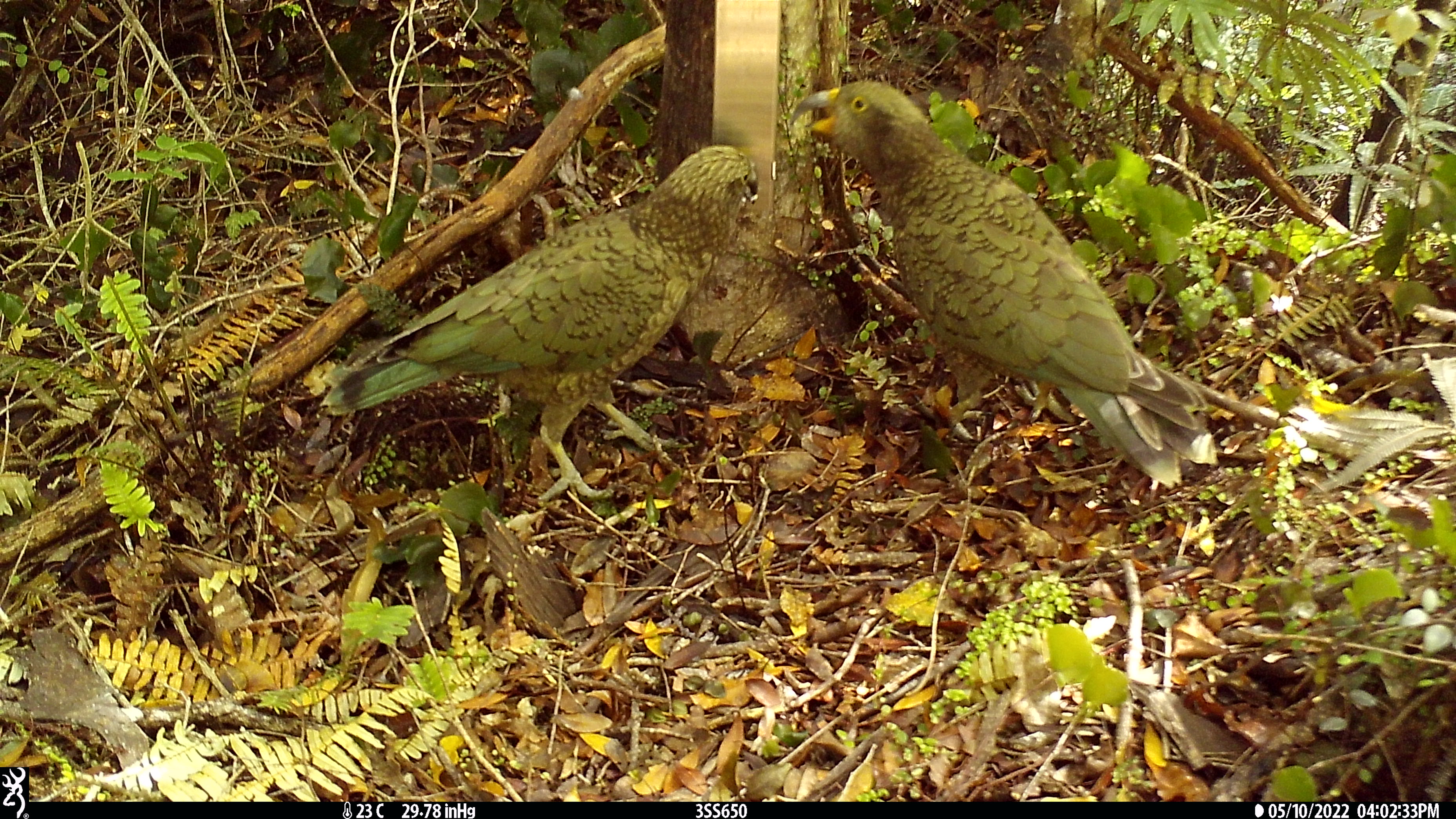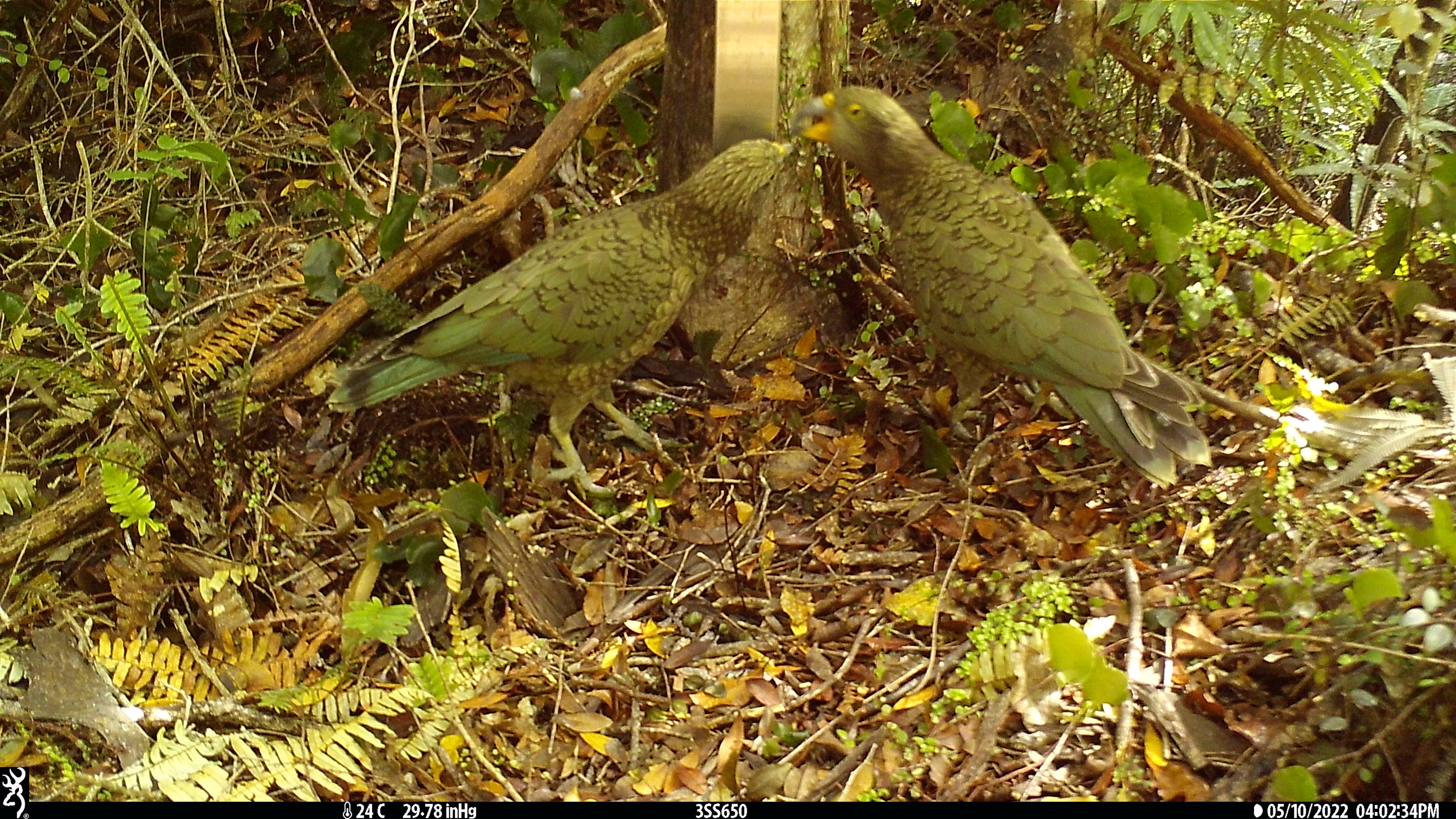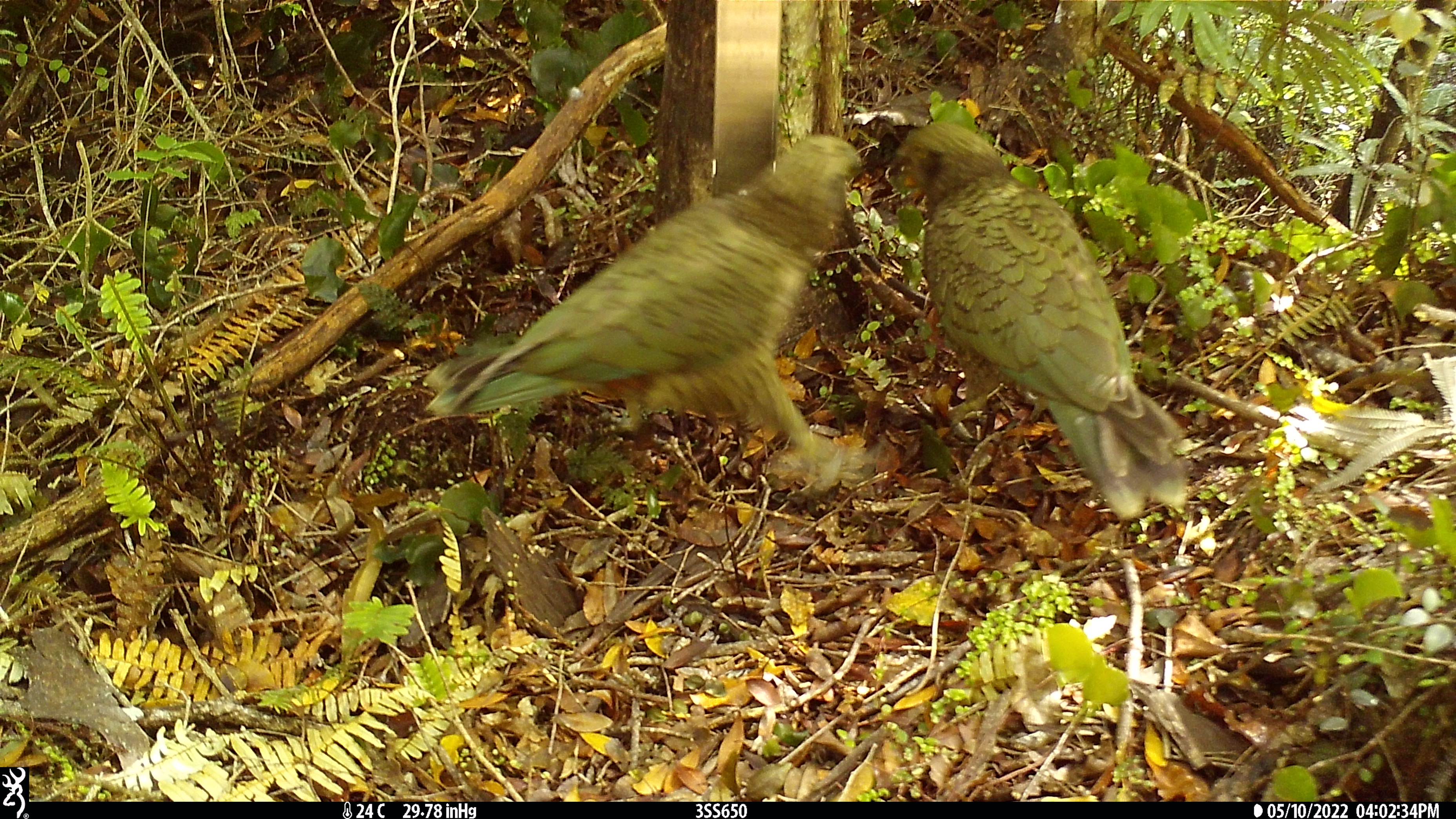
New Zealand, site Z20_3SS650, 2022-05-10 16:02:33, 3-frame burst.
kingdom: Animalia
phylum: Chordata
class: Aves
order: Psittaciformes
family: Strigopidae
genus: Nestor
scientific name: Nestor notabilis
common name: kea